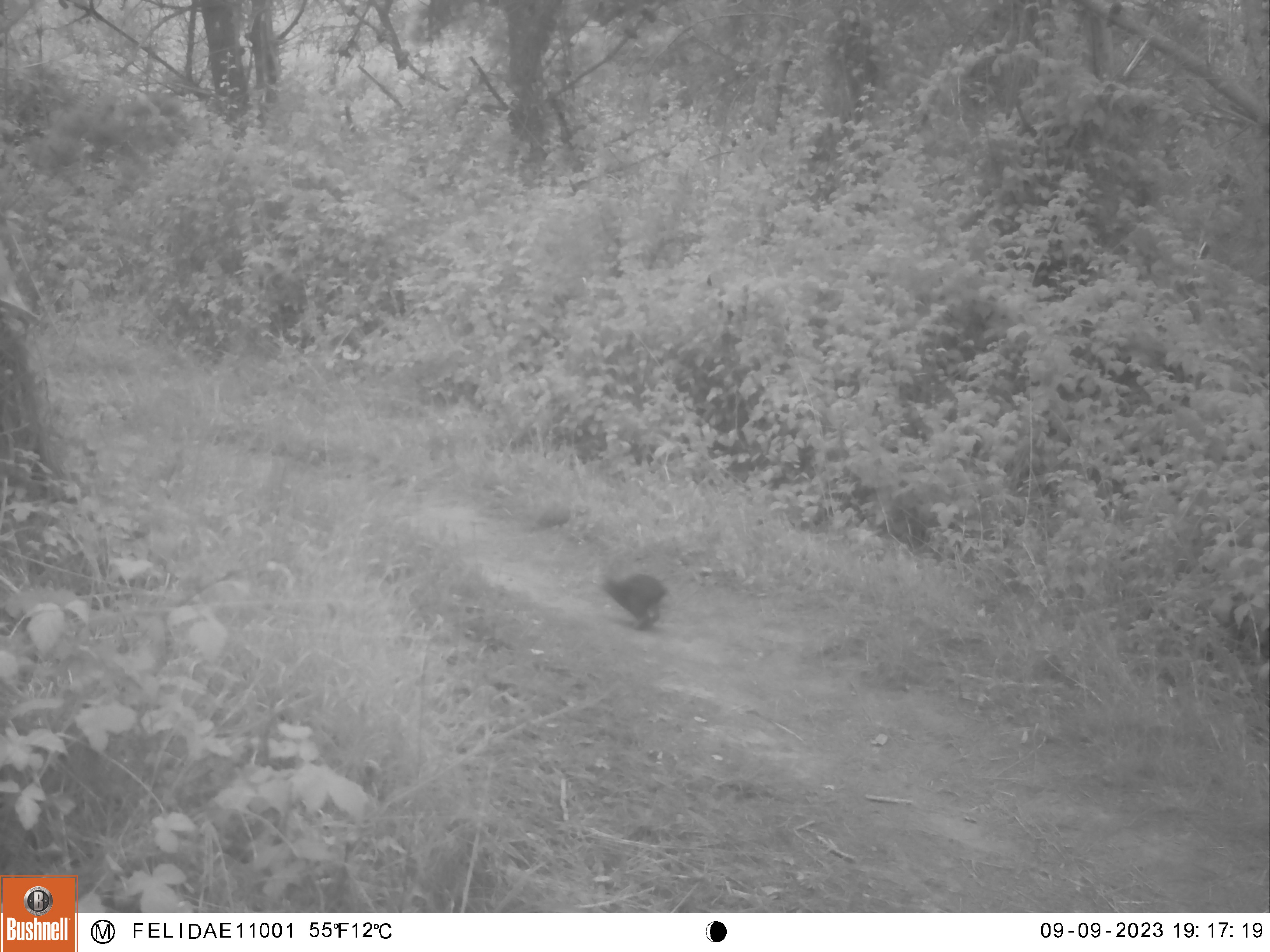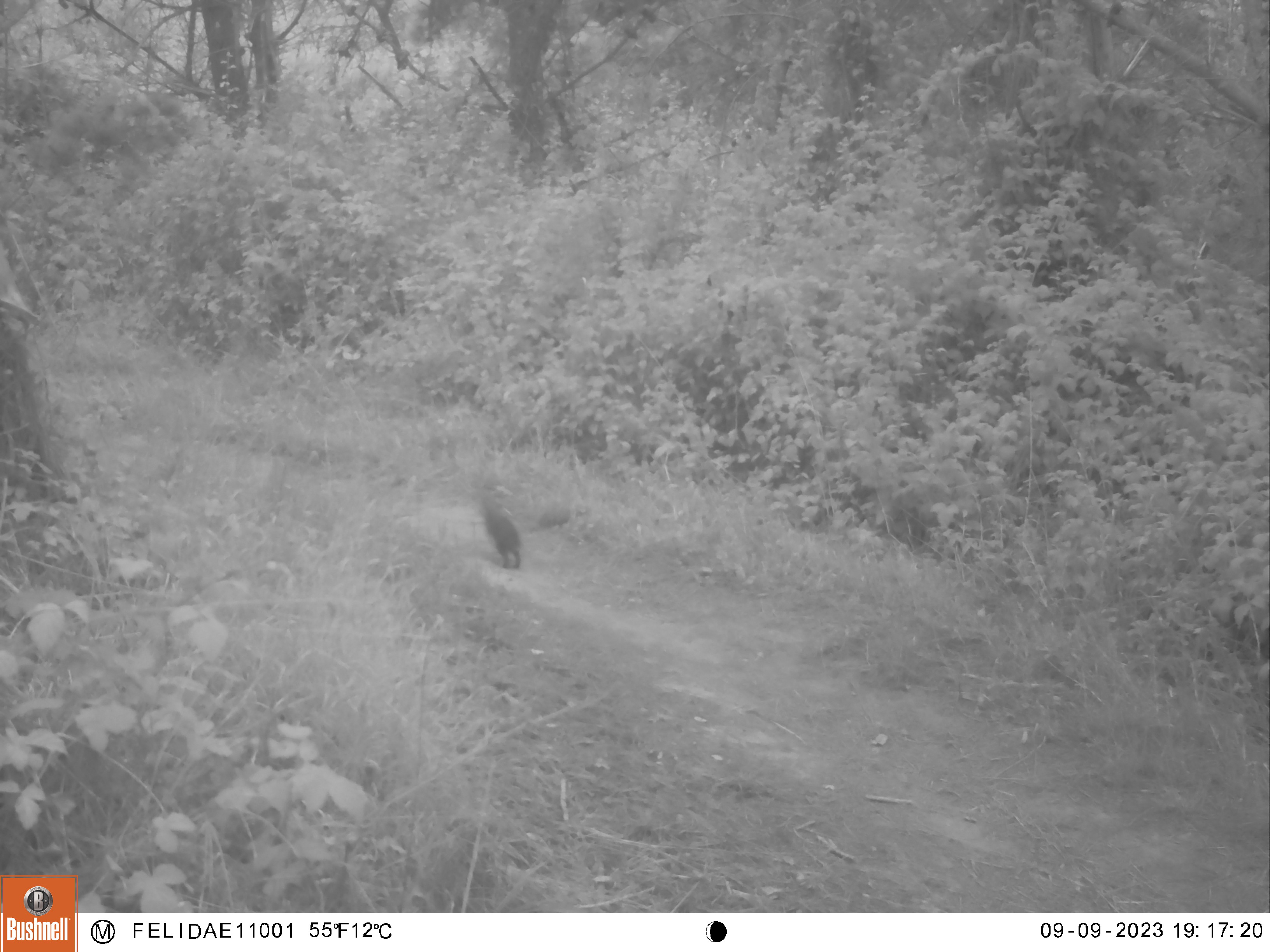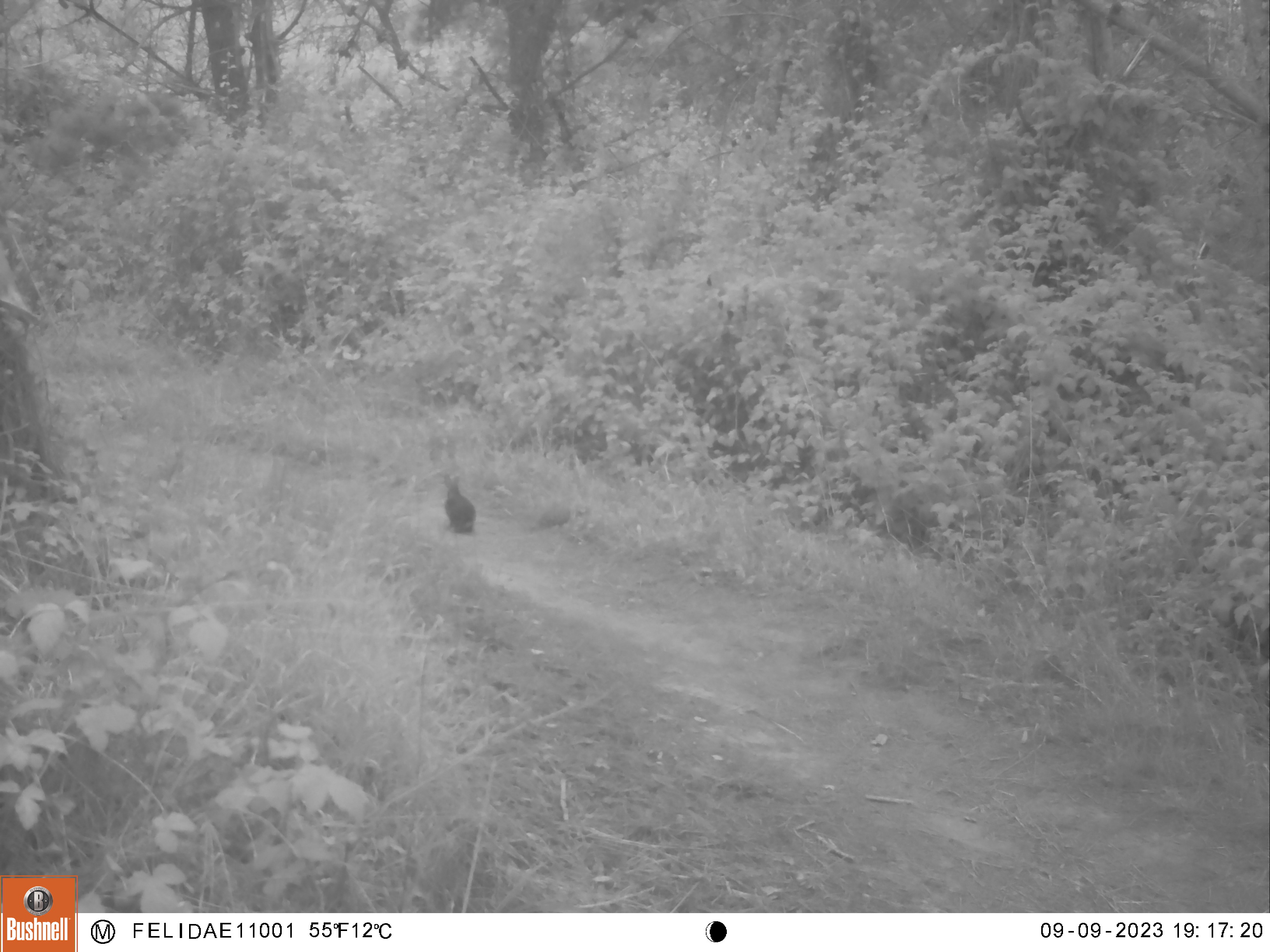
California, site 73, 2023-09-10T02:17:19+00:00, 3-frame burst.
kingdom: Animalia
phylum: Chordata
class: Mammalia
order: Lagomorpha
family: Leporidae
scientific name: Leporidae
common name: rabbit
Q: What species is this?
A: Rabbit (Leporidae).